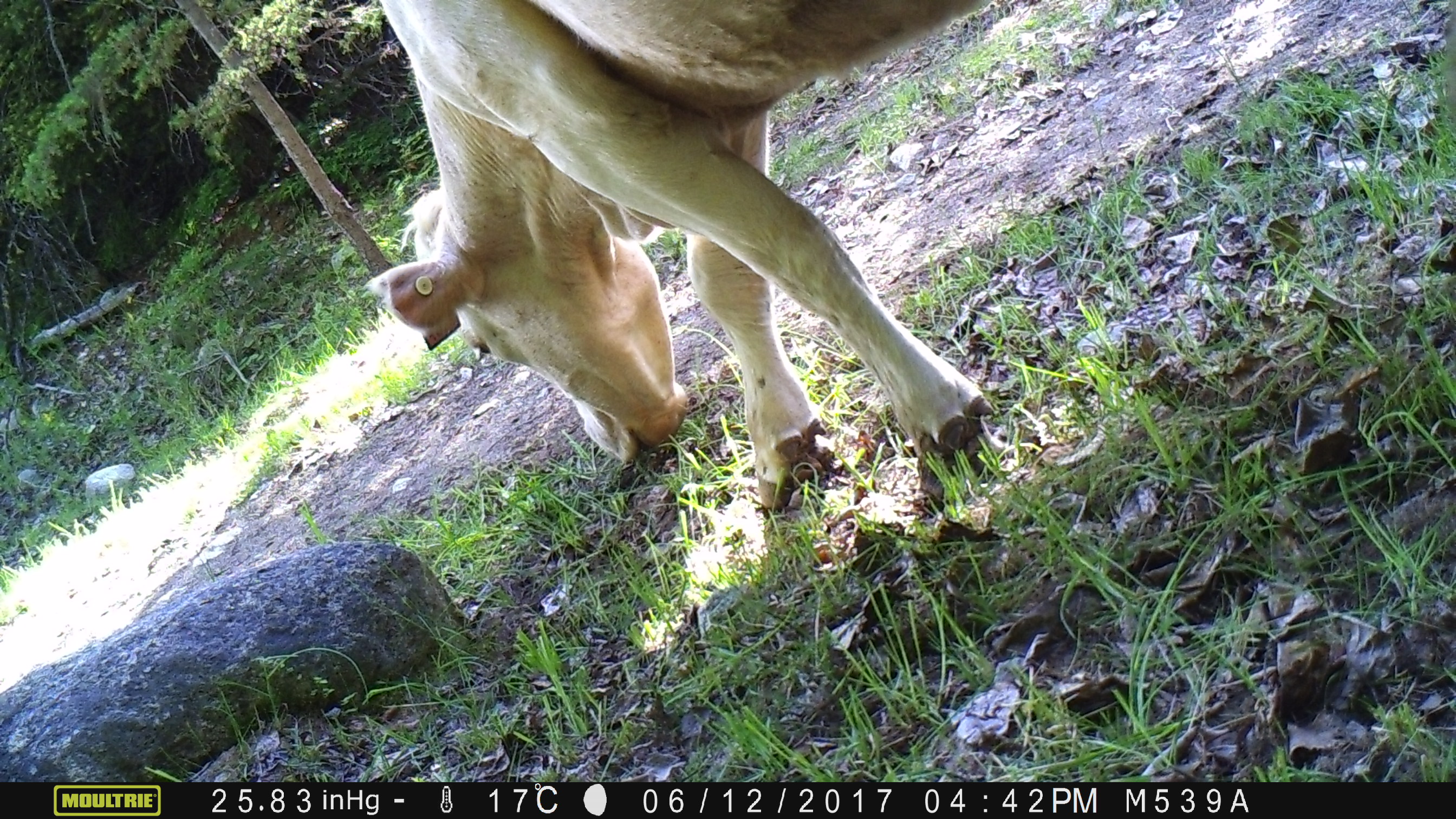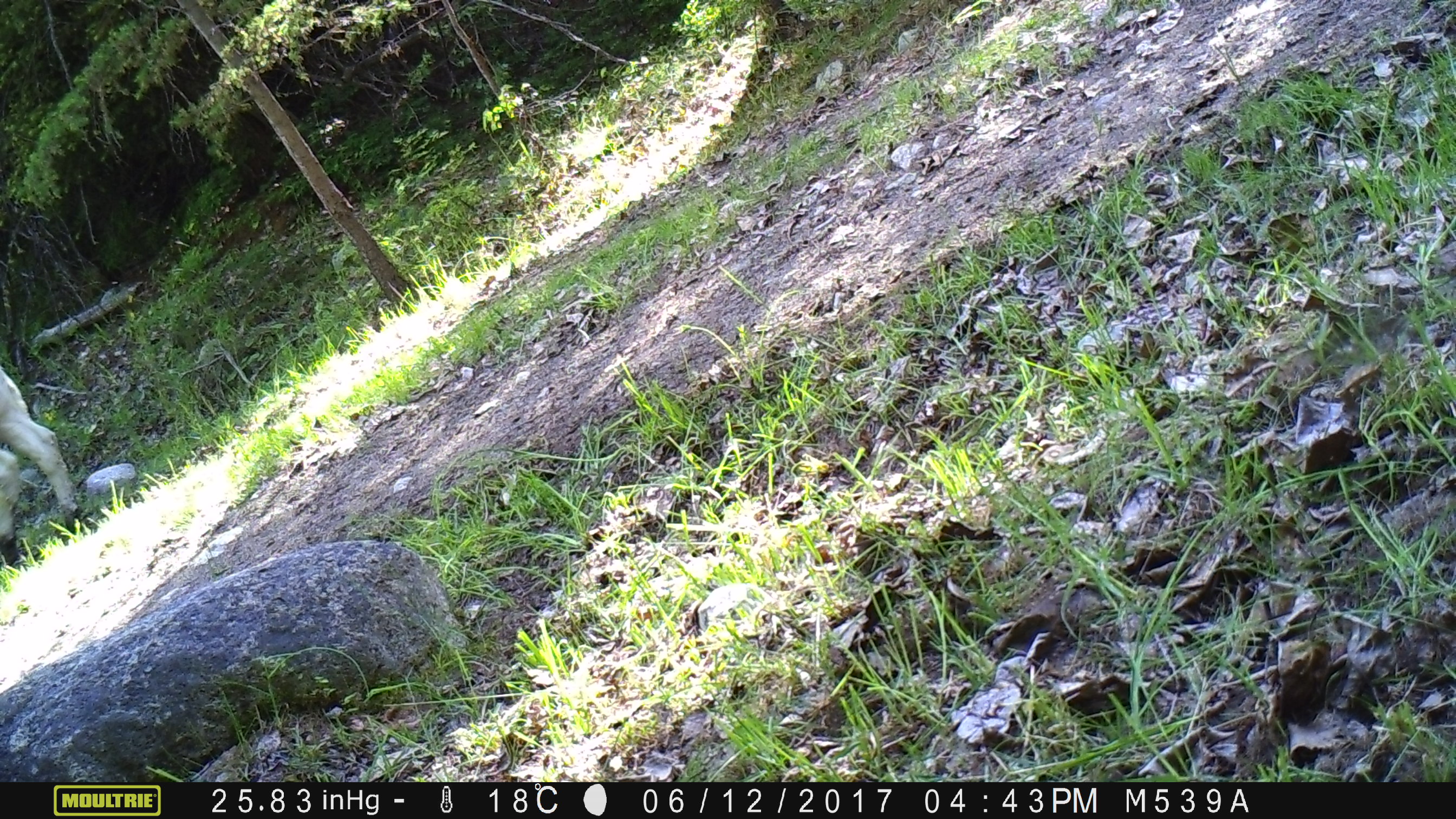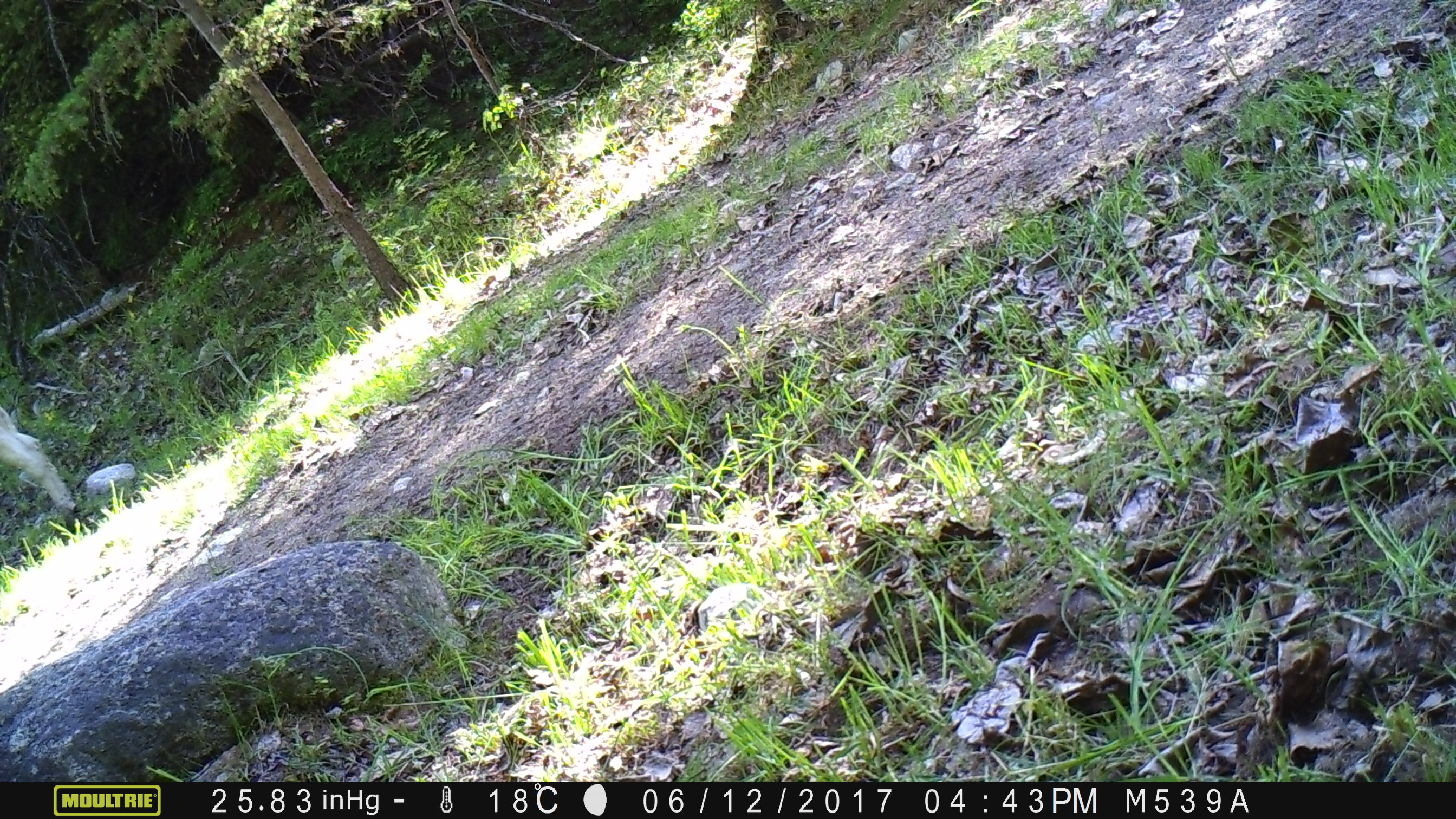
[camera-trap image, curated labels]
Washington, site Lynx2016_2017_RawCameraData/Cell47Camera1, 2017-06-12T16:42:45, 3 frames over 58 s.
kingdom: Animalia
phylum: Chordata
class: Mammalia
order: Artiodactyla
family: Bovidae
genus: Bos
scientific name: Bos taurus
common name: domestic cattle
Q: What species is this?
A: Domestic cattle (Bos taurus).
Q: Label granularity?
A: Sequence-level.